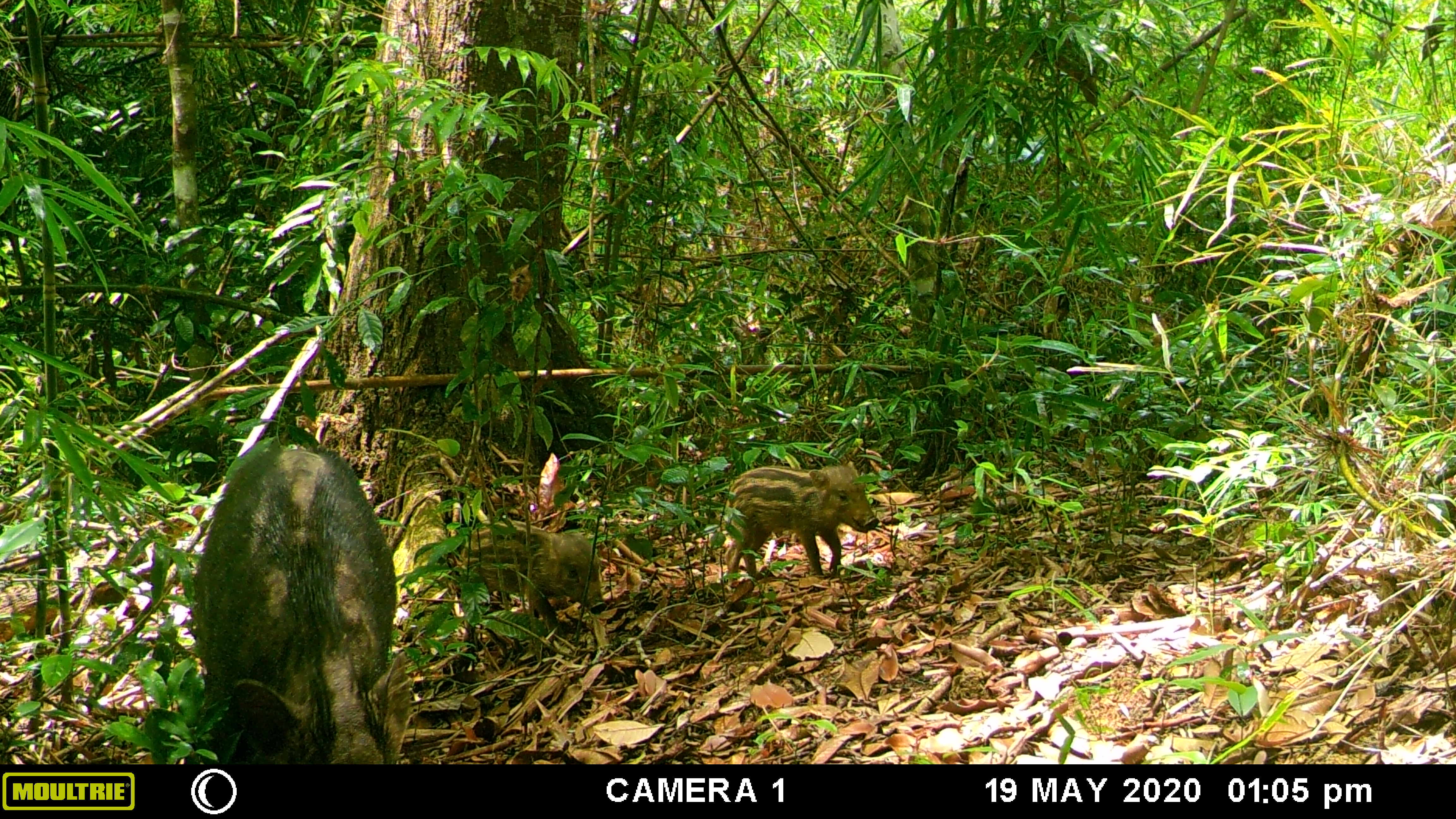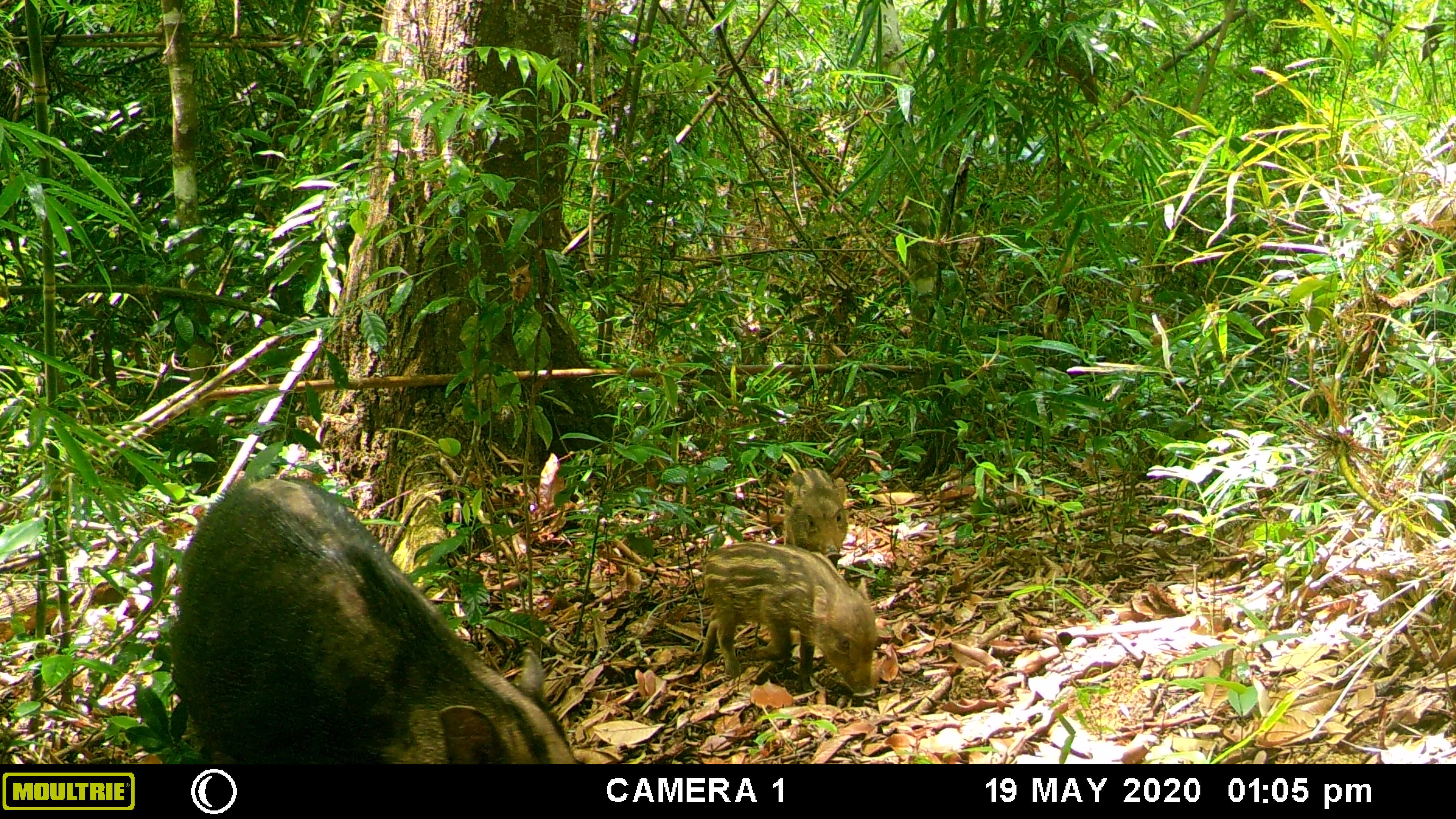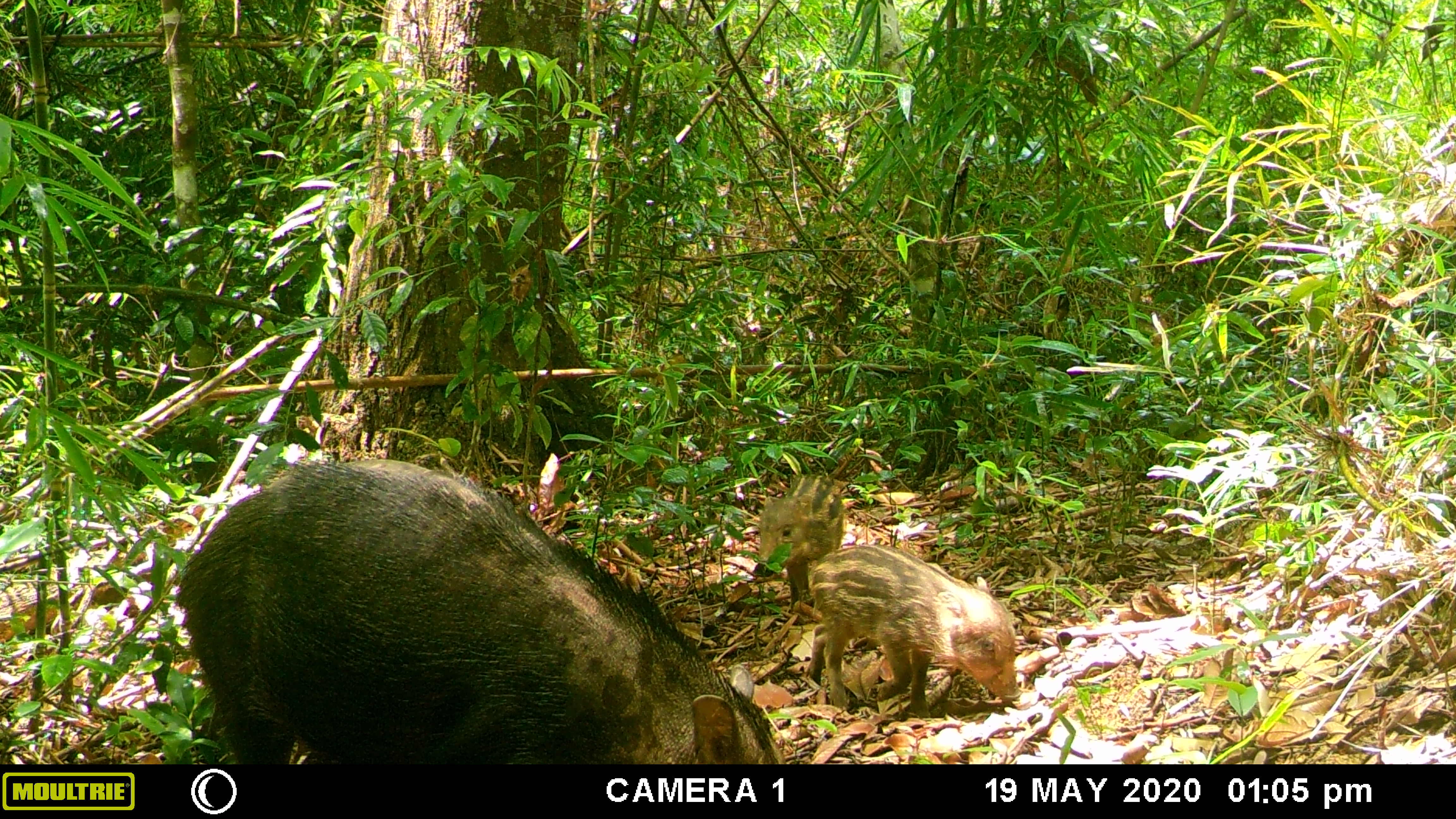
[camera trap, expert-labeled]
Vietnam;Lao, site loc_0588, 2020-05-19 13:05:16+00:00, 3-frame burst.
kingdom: Animalia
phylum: Chordata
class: Mammalia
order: Artiodactyla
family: Suidae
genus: Sus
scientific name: Sus scrofa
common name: eurasian wild pig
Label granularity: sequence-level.